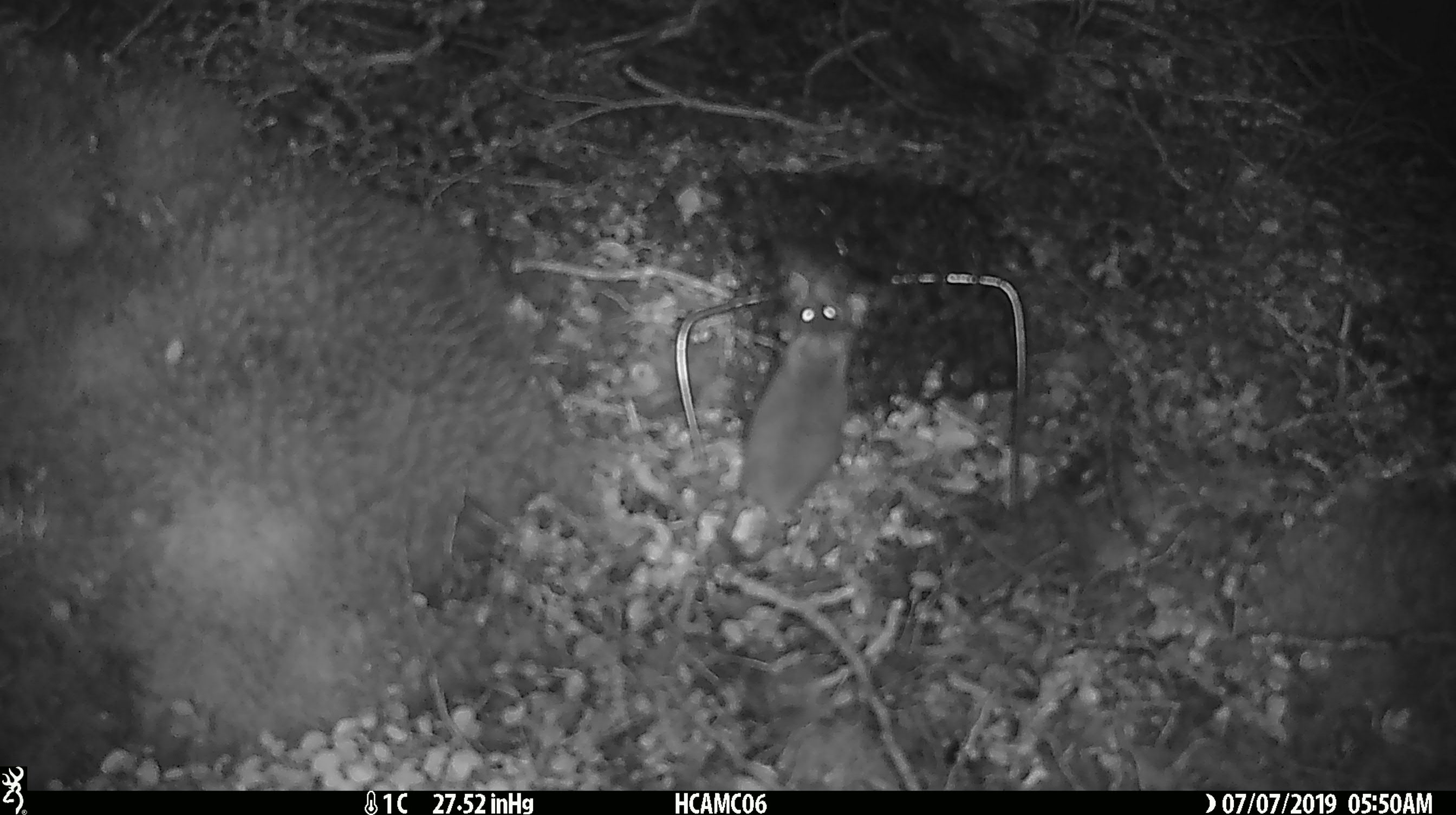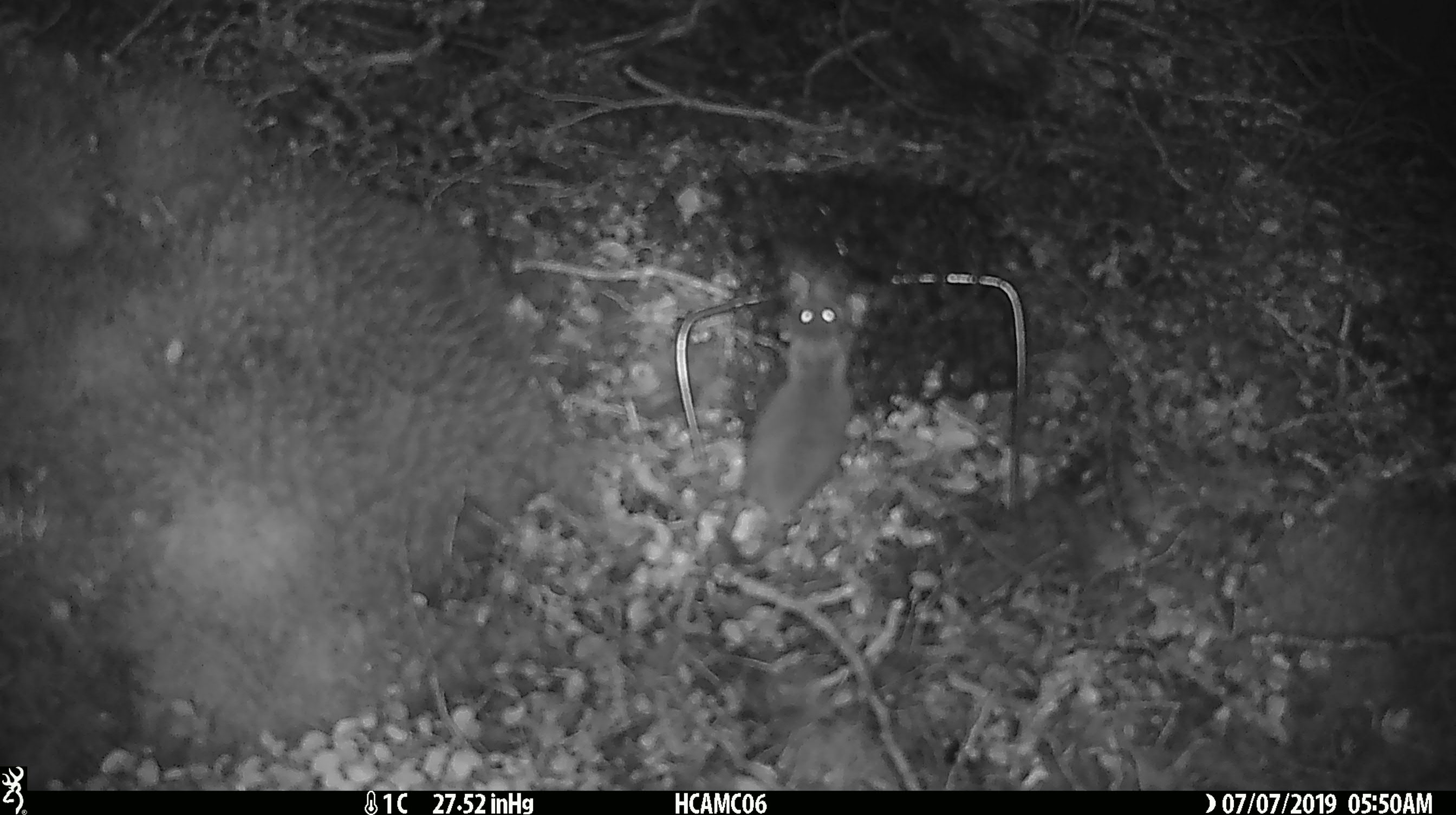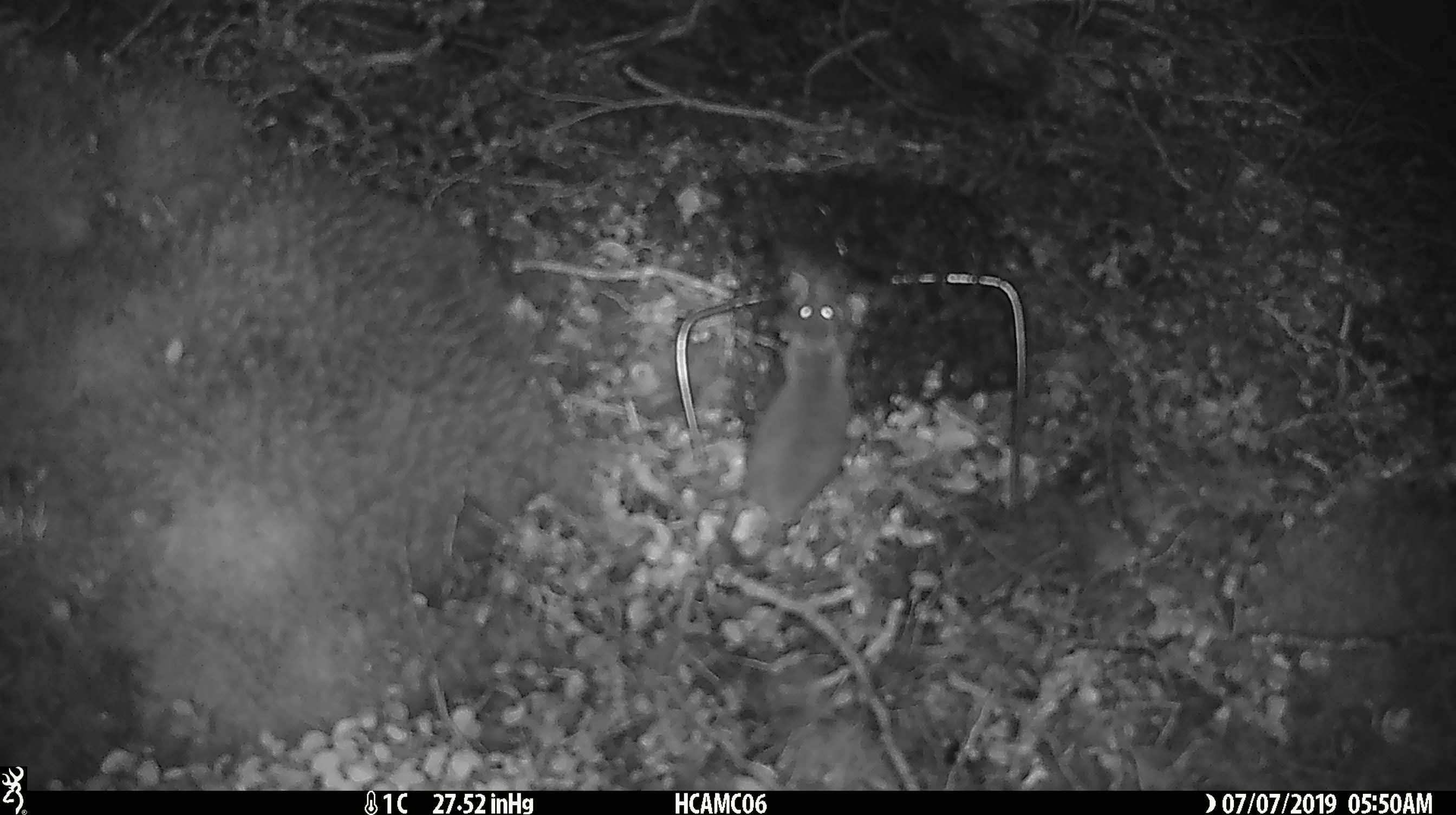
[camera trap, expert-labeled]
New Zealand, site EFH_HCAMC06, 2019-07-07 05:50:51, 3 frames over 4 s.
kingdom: Animalia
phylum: Chordata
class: Mammalia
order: Rodentia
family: Muridae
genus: Mus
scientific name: Mus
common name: mouse